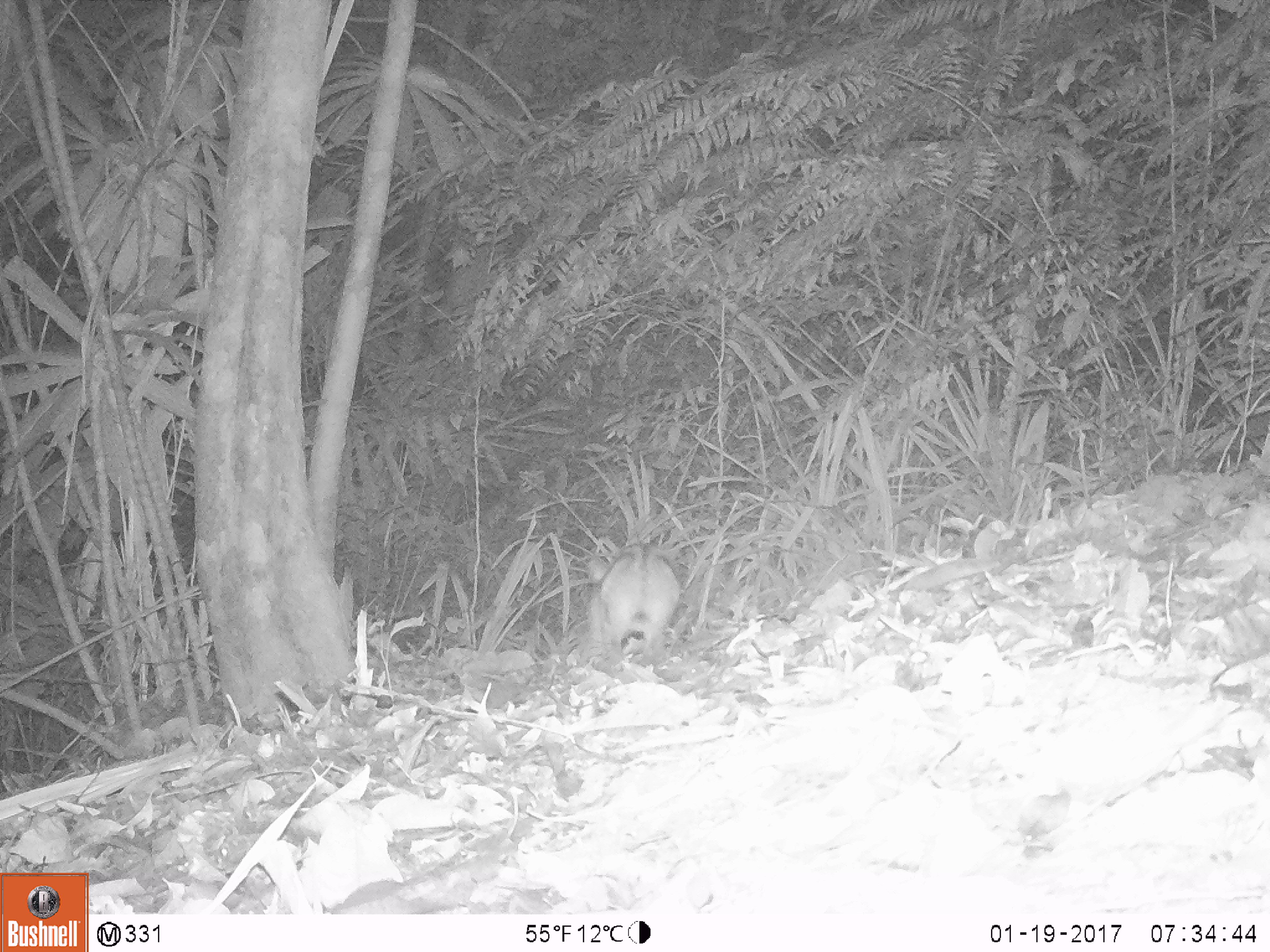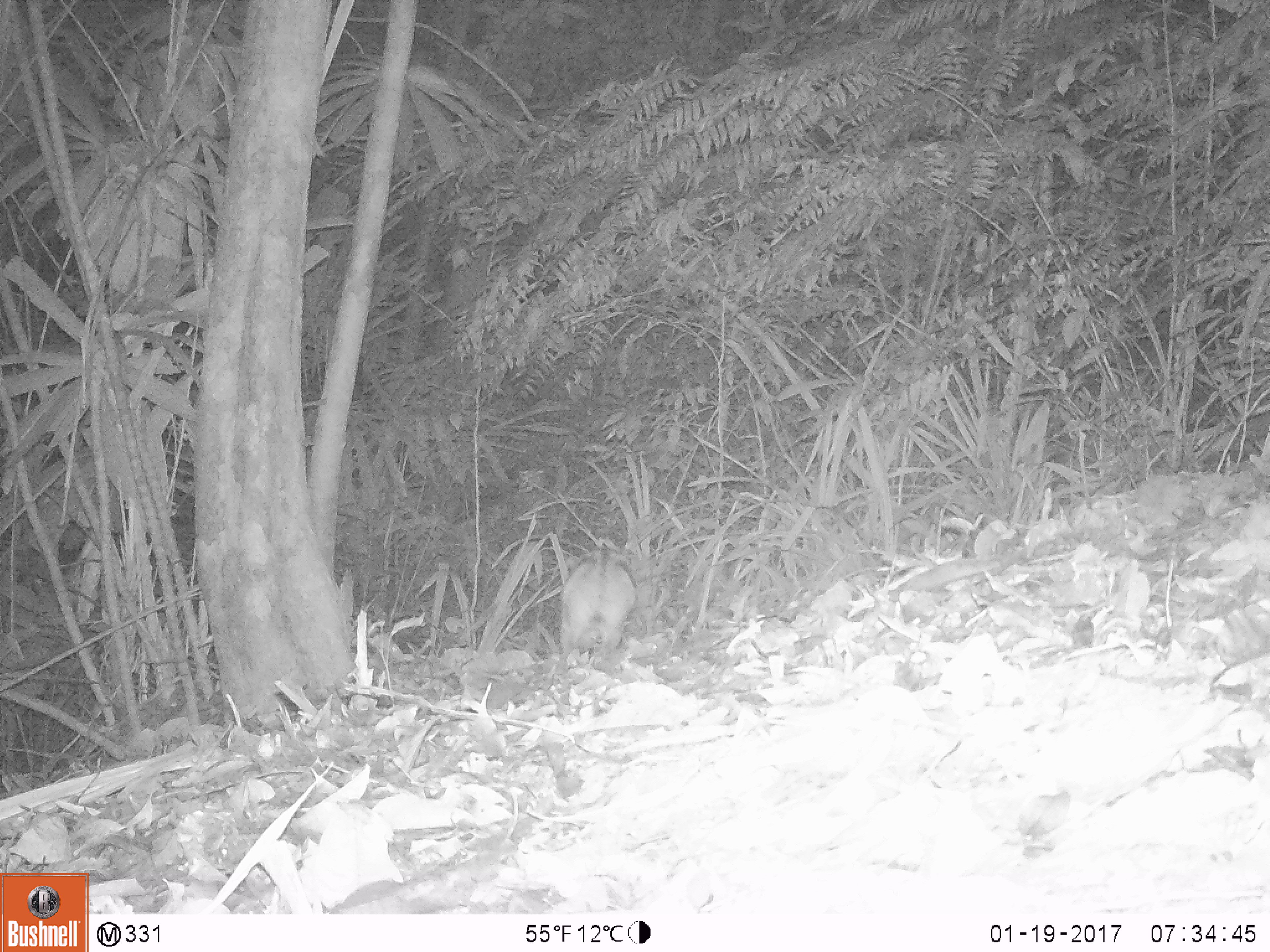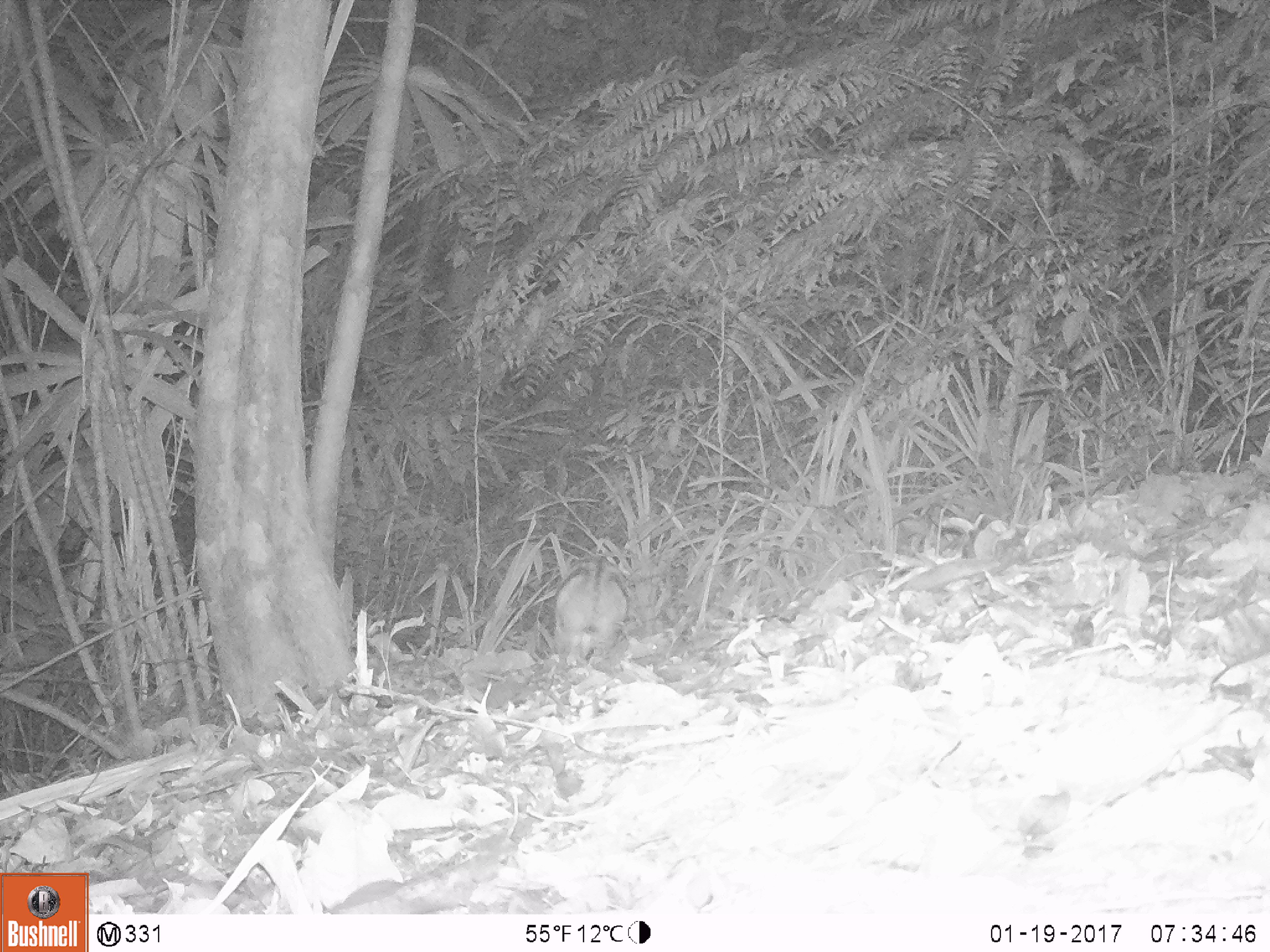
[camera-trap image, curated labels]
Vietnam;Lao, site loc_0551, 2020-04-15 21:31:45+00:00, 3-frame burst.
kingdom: Animalia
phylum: Chordata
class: Mammalia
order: Lagomorpha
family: Leporidae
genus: Nesolagus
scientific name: Nesolagus timminsi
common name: annamite striped rabbit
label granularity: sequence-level